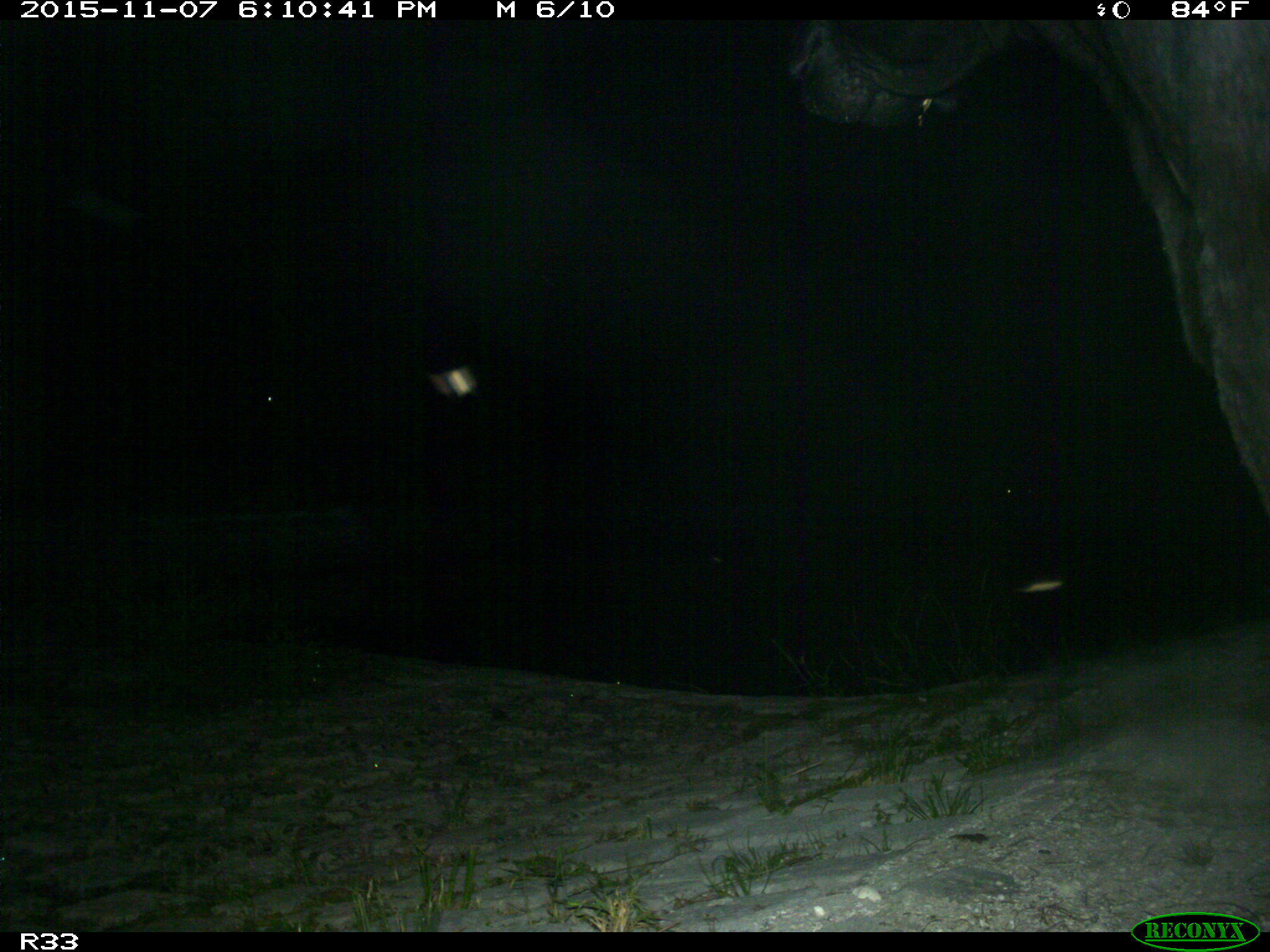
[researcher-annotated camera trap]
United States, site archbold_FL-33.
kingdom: Animalia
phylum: Chordata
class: Mammalia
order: Artiodactyla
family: Bovidae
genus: Bos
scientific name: Bos taurus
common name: domestic cow